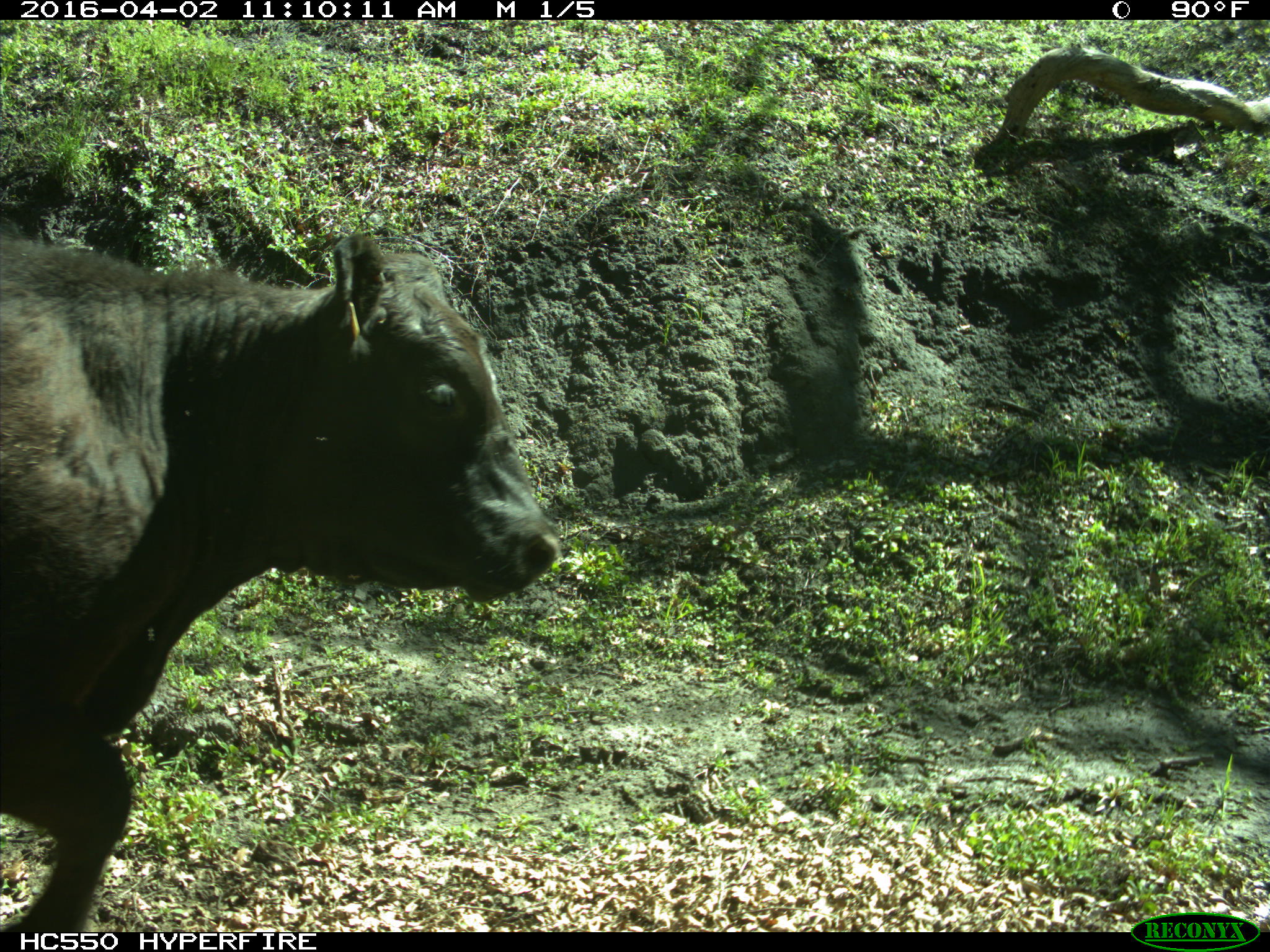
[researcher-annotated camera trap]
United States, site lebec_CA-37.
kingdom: Animalia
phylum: Chordata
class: Mammalia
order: Artiodactyla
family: Bovidae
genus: Bos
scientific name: Bos taurus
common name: domestic cow